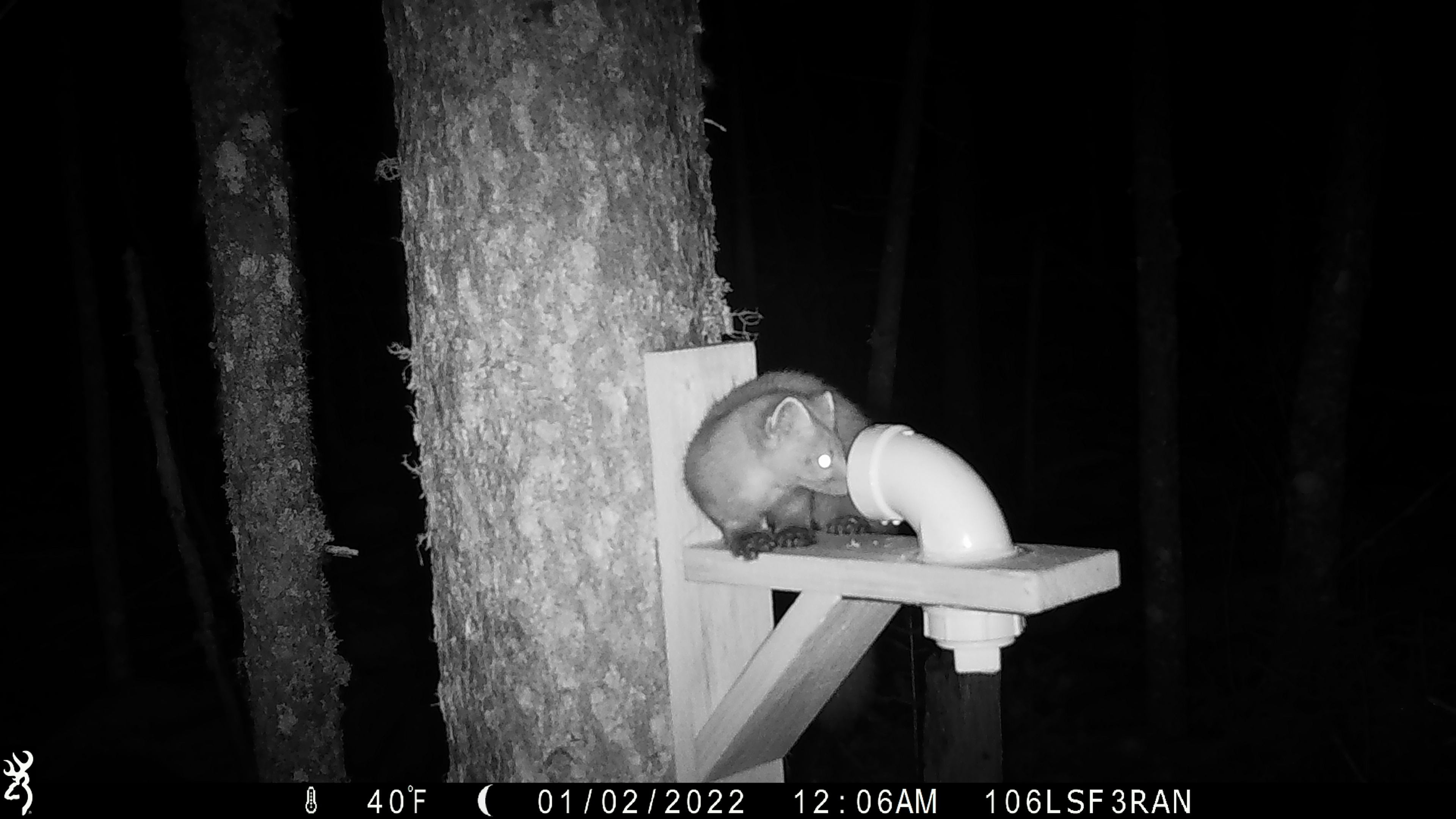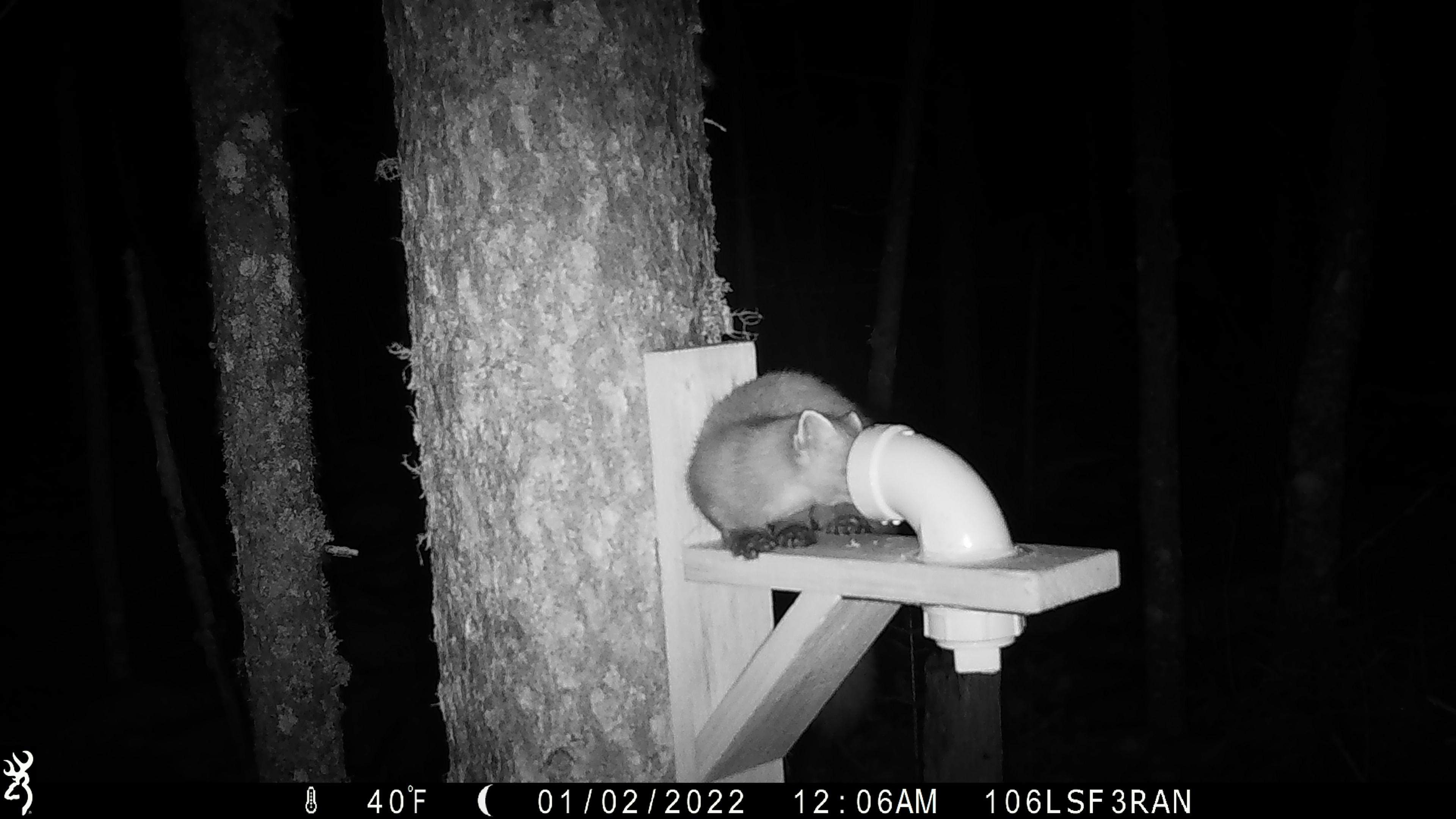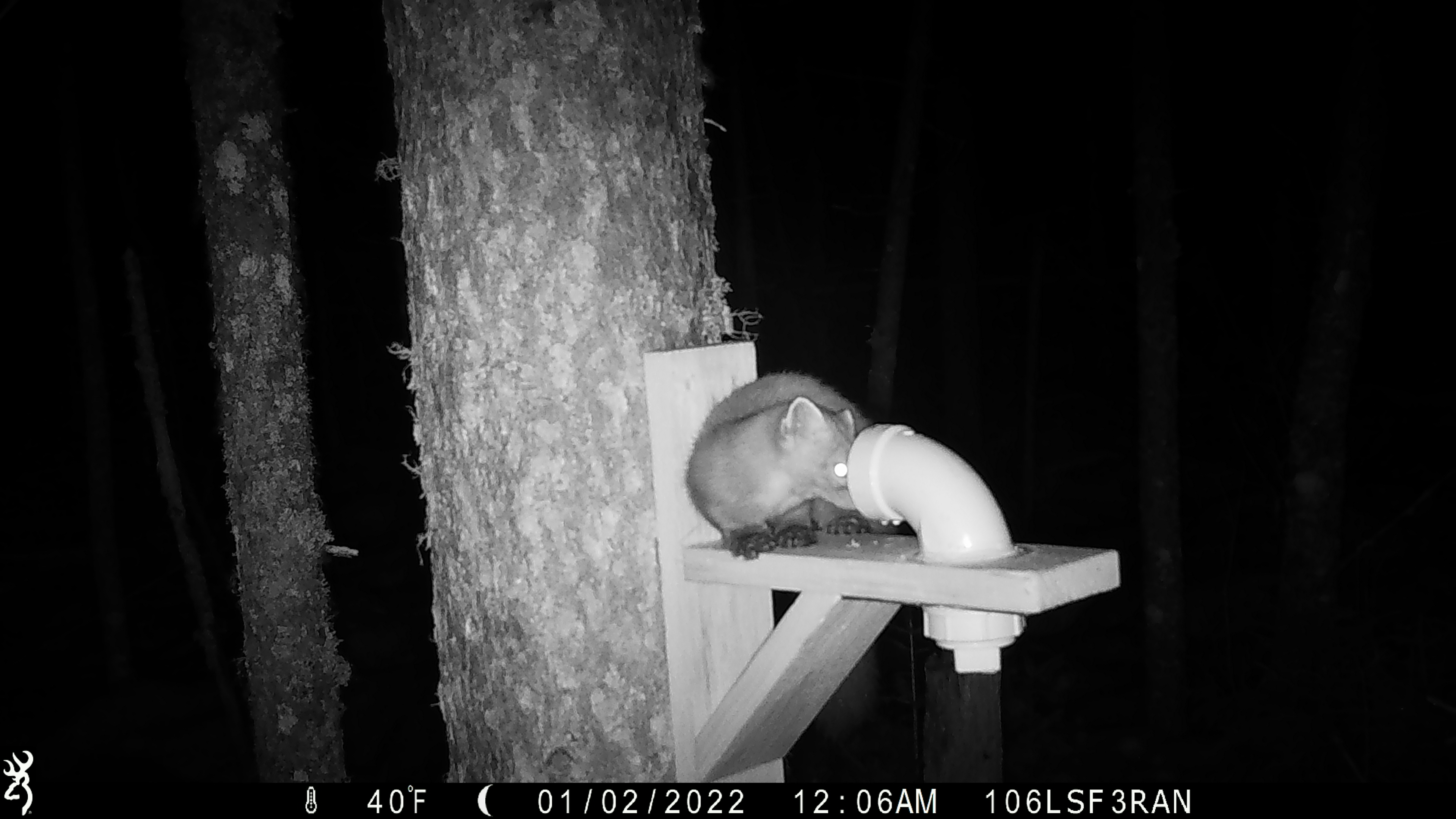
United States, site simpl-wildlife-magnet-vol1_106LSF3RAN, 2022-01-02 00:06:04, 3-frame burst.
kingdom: Animalia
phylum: Chordata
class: Mammalia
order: Carnivora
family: Mustelidae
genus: Martes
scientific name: Martes americana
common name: american marten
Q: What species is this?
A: American marten (Martes americana).